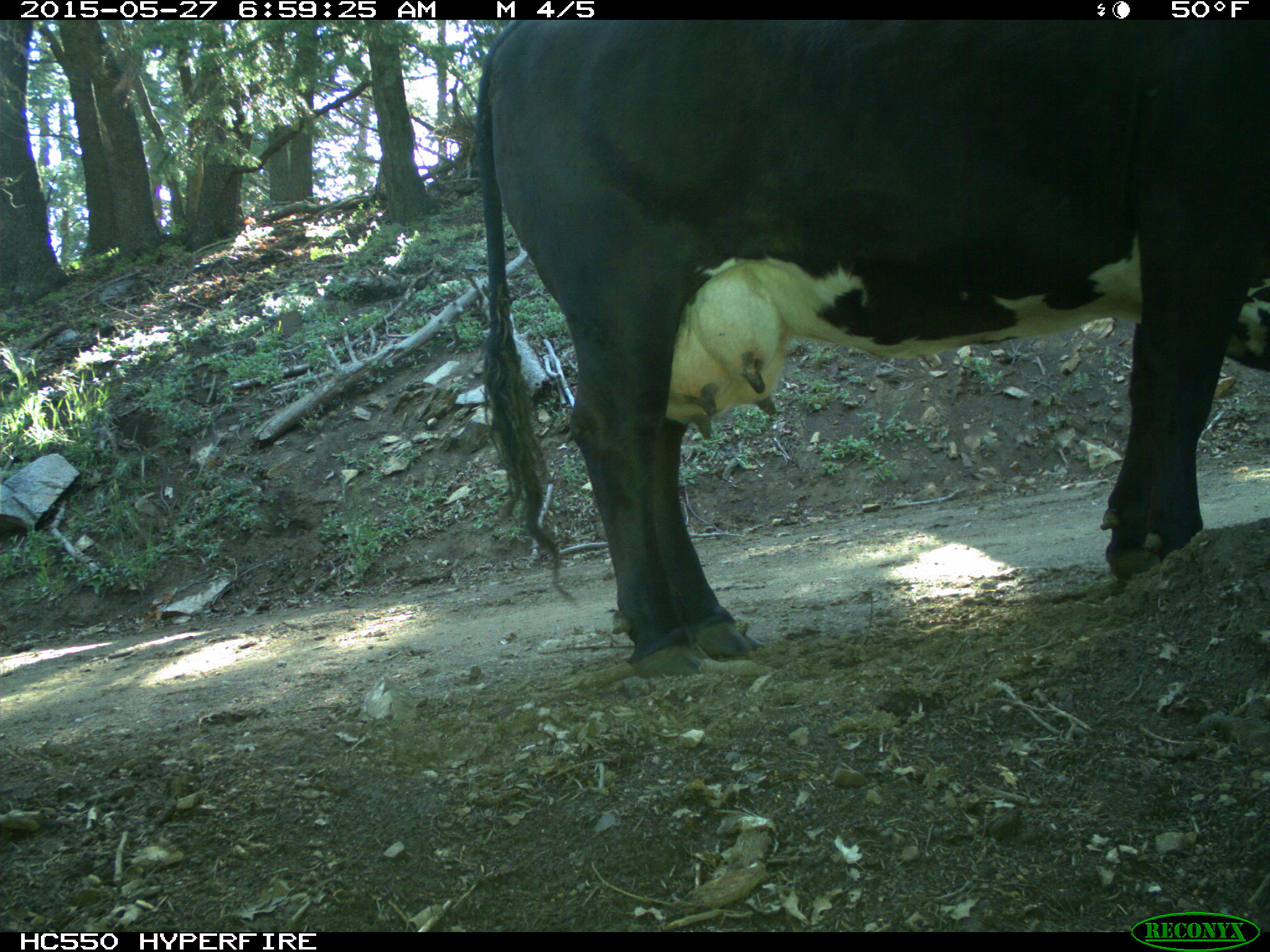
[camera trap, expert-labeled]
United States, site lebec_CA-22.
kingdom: Animalia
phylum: Chordata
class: Mammalia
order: Artiodactyla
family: Bovidae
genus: Bos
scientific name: Bos taurus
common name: domestic cow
Bos taurus (domestic cow).